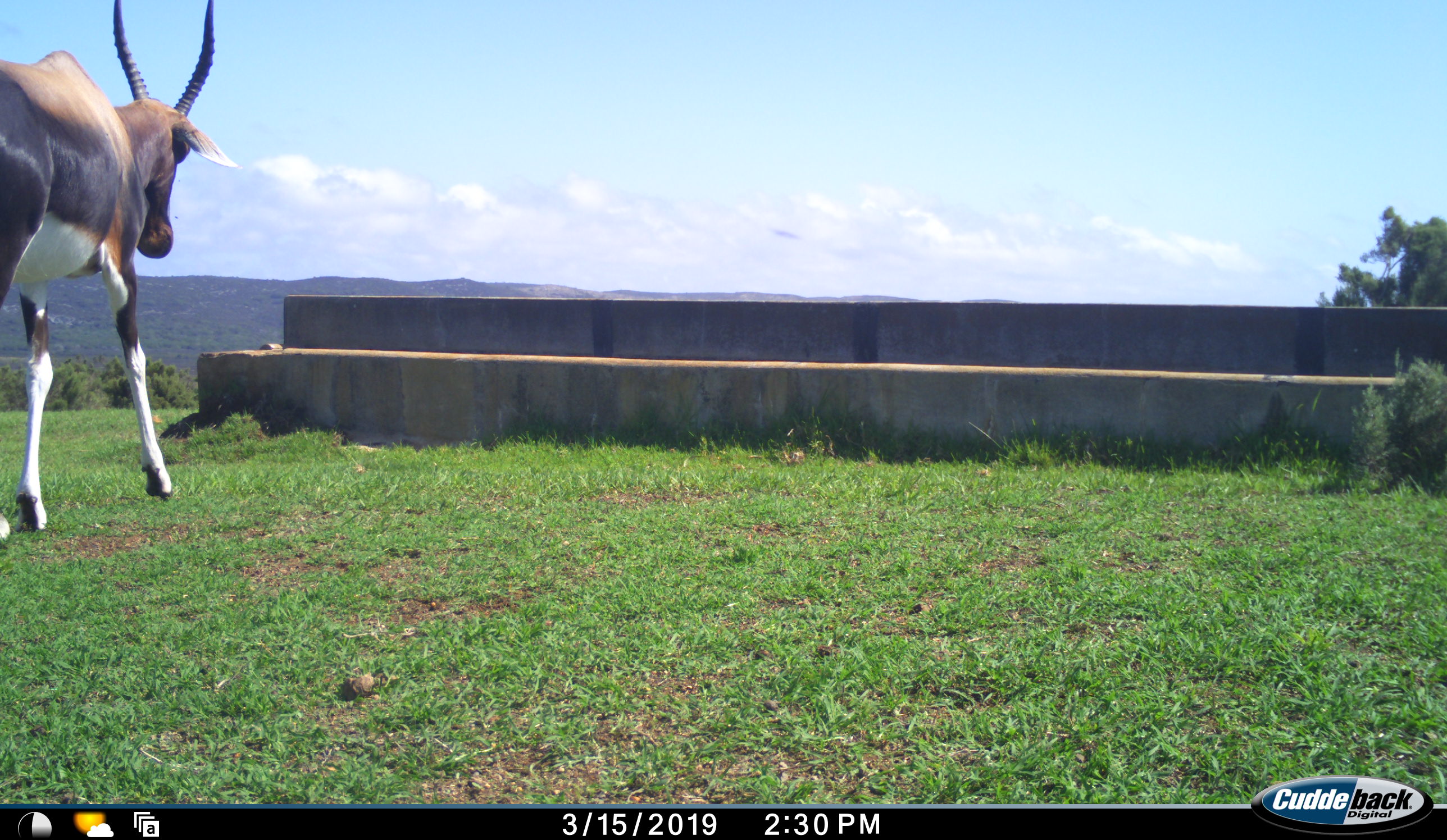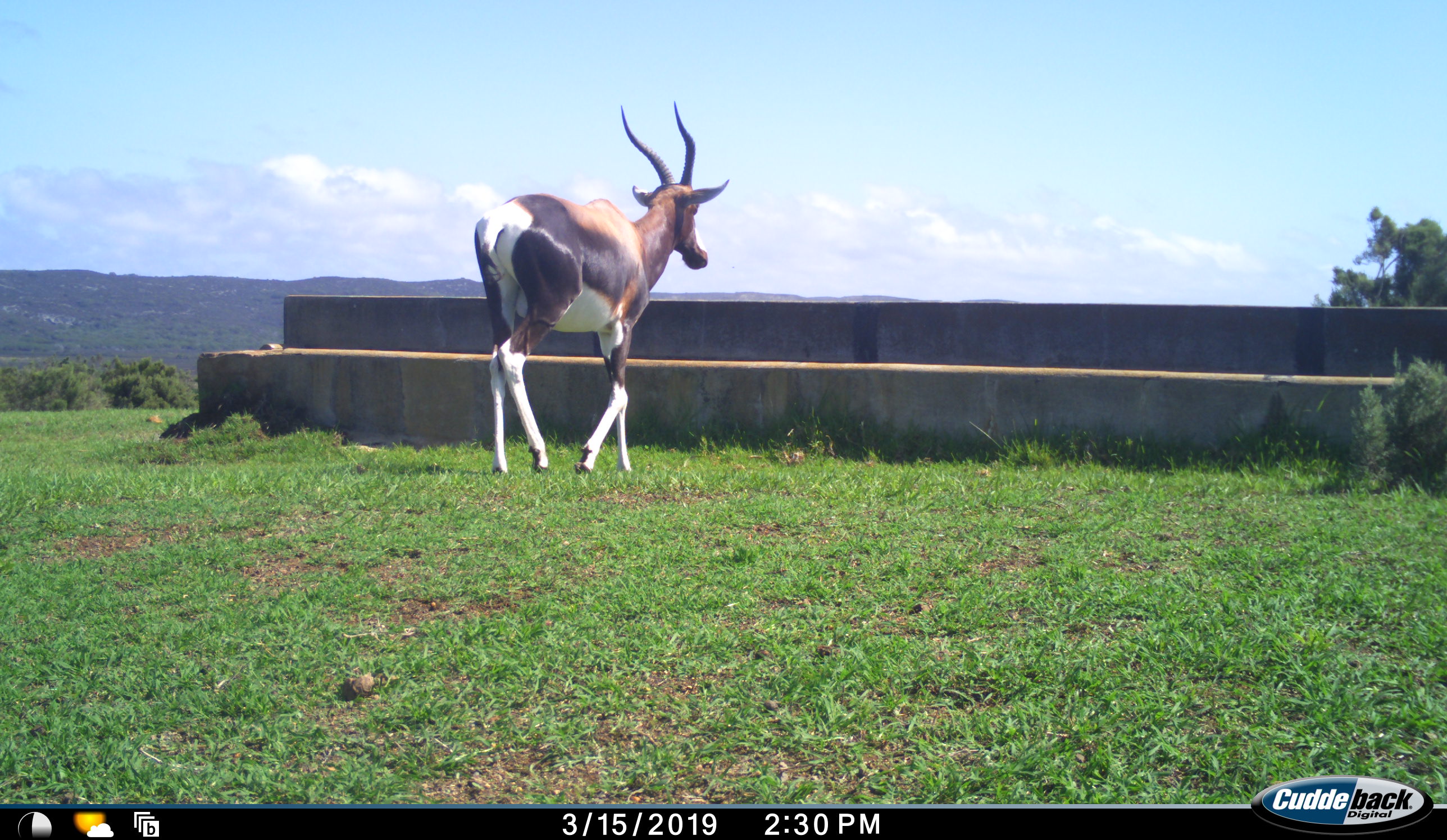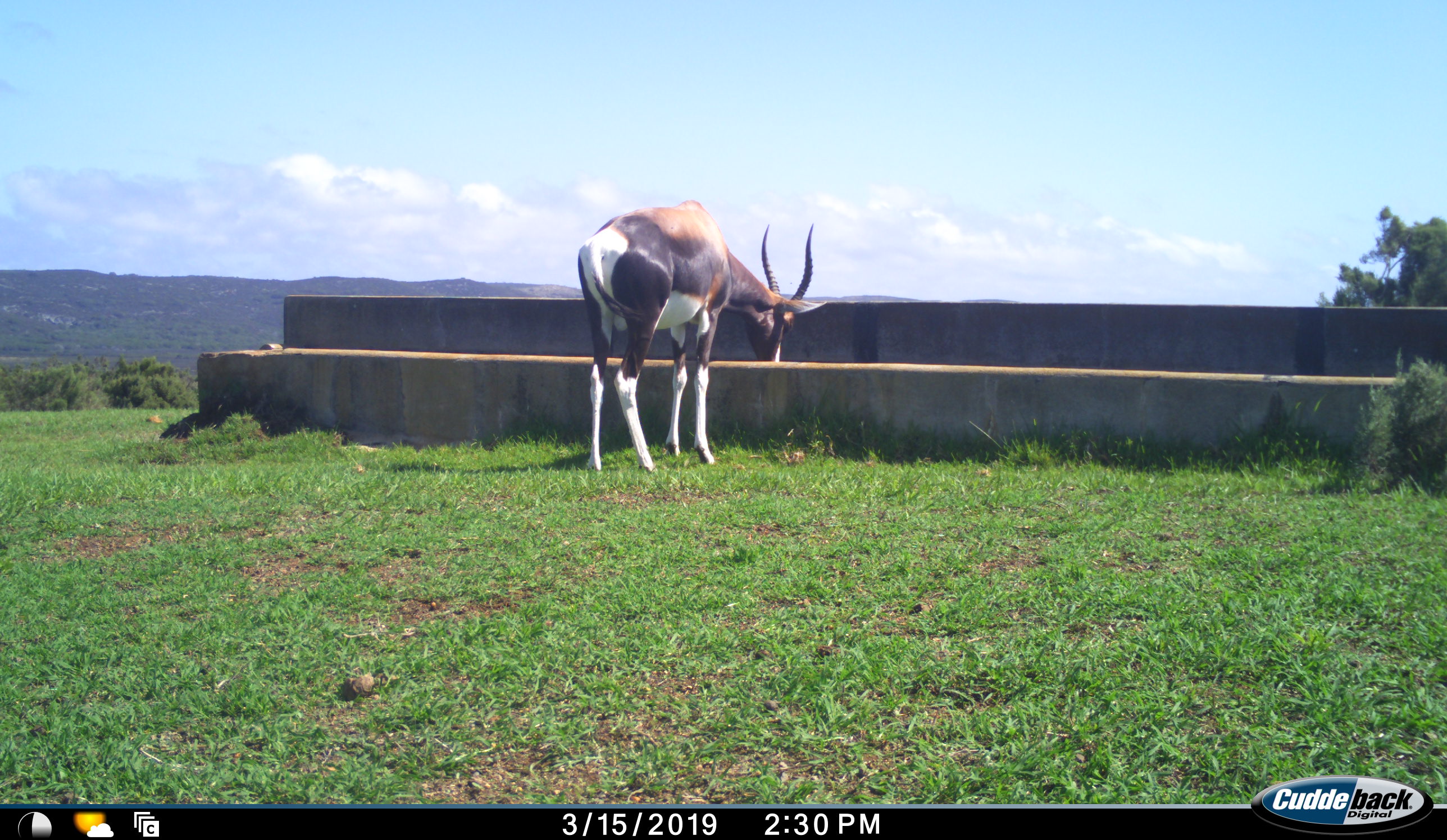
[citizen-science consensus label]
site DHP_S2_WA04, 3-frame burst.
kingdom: Animalia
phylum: Chordata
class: Mammalia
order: Artiodactyla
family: Bovidae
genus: Damaliscus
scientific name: Damaliscus pygargus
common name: bontebok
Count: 1.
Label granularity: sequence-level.